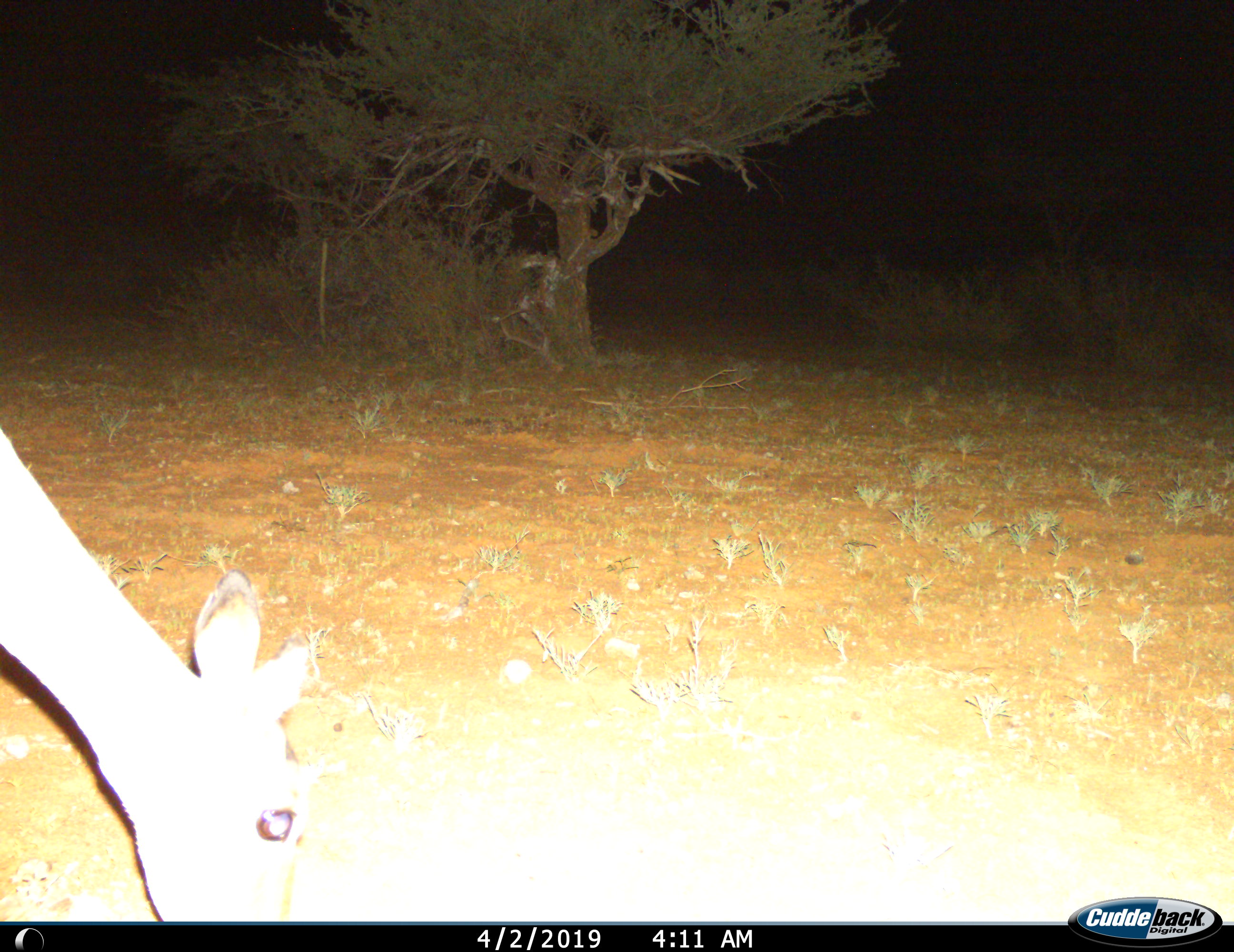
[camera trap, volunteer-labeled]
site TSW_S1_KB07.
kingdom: Animalia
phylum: Chordata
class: Mammalia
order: Artiodactyla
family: Bovidae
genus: Aepyceros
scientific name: Aepyceros melampus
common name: impala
Impala (Aepyceros melampus), count 1. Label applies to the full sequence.